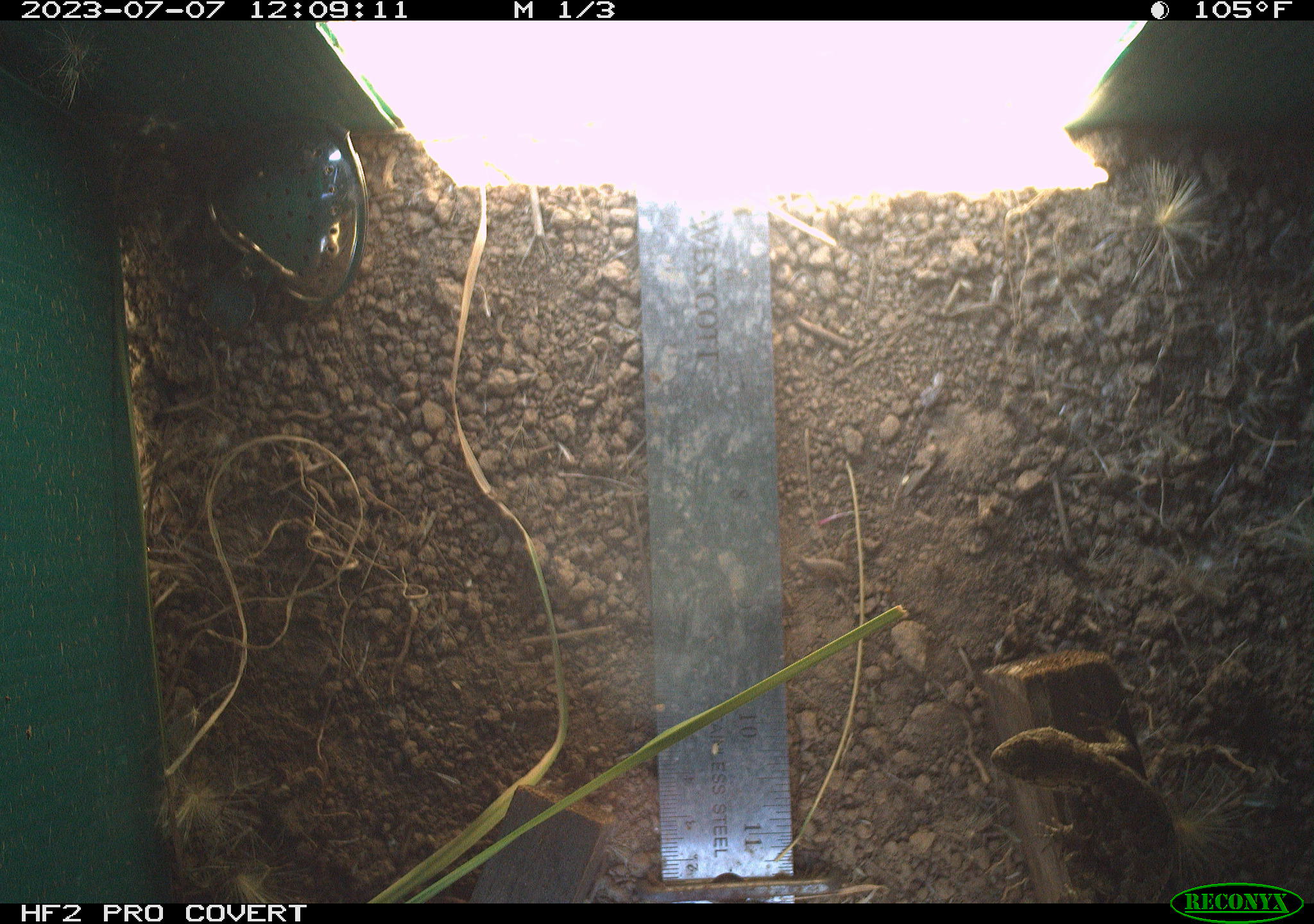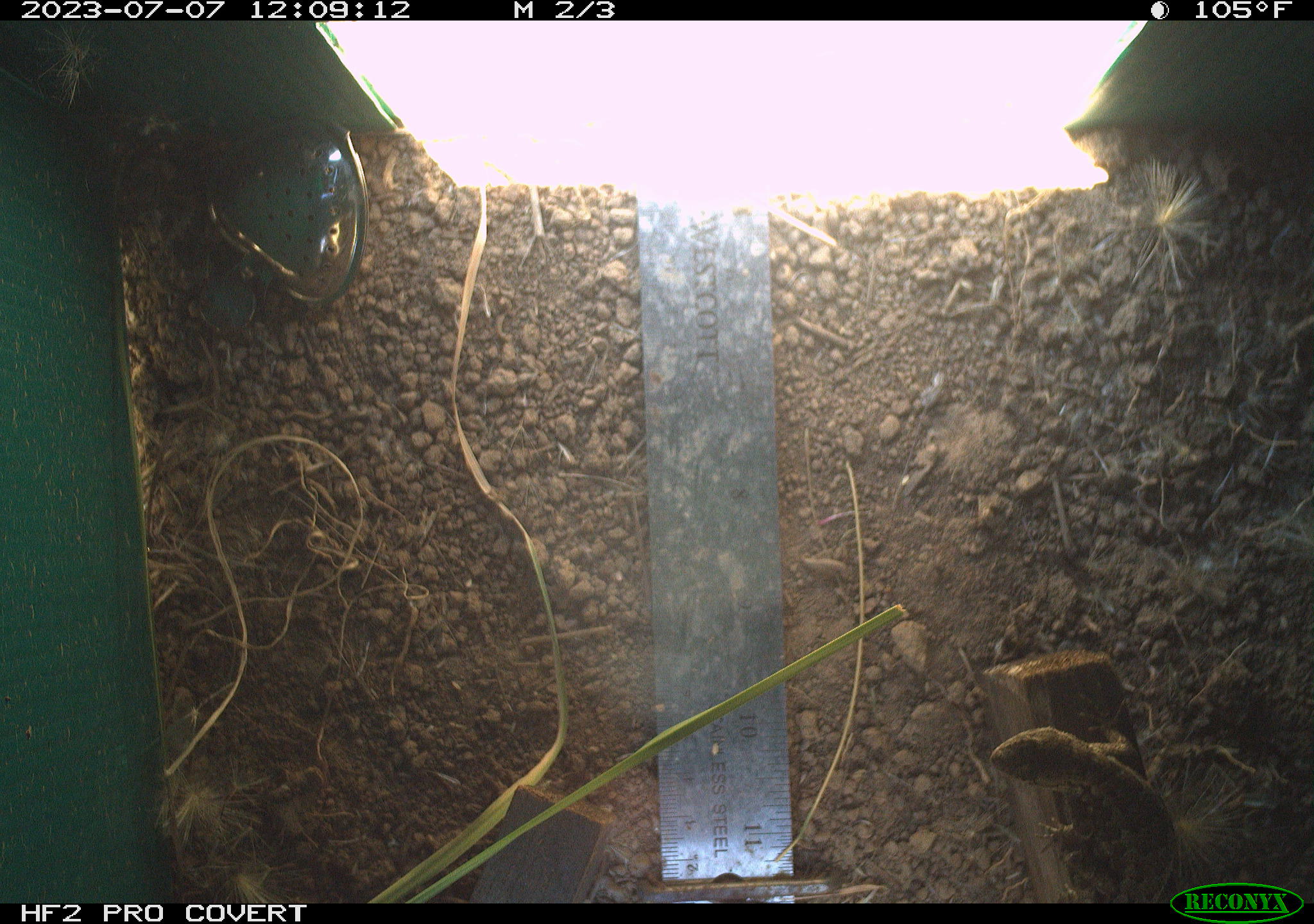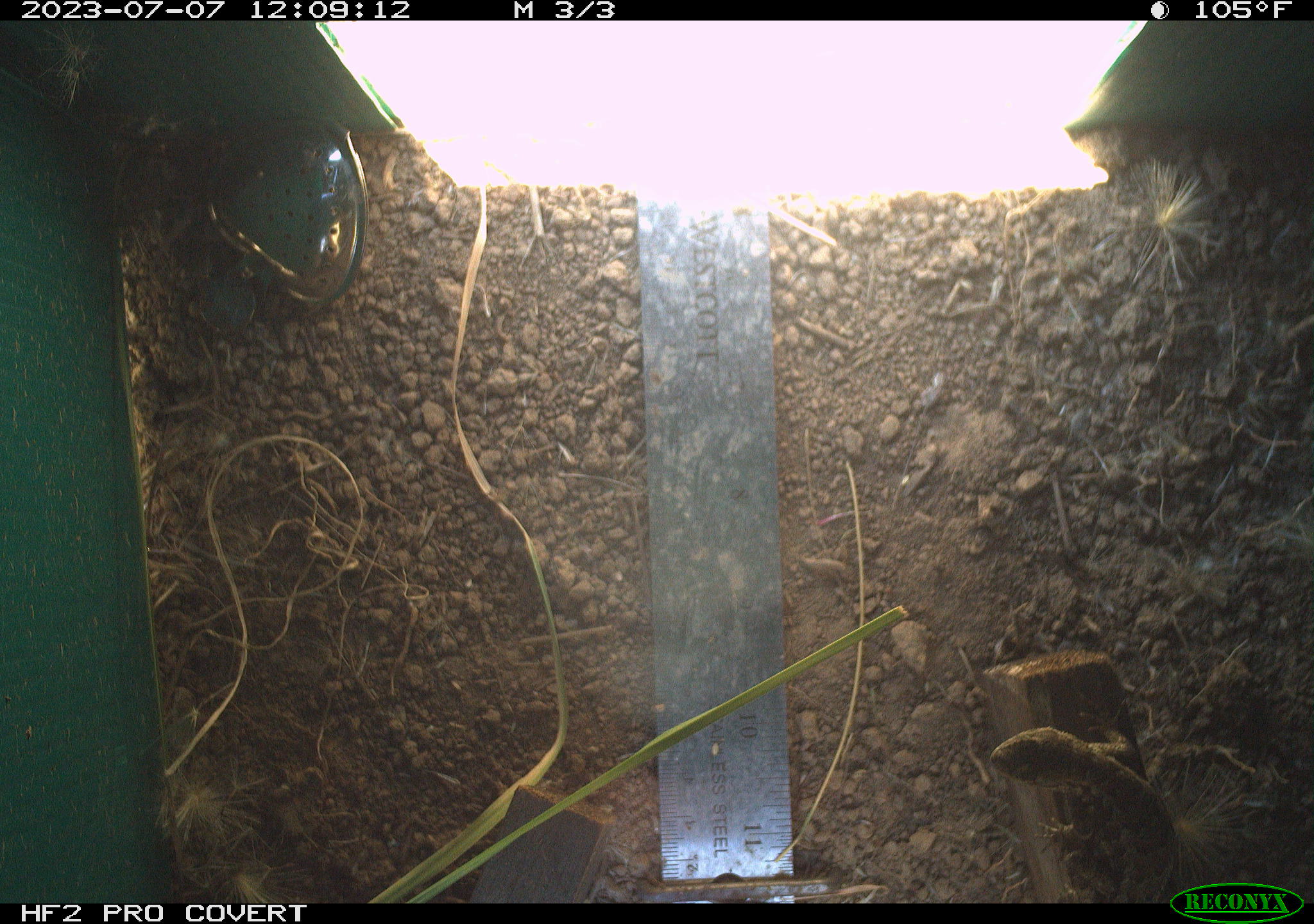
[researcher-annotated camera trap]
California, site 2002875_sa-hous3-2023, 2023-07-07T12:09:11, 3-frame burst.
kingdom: Animalia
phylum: Chordata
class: Reptilia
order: Squamata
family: Phrynosomatidae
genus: Sceloporus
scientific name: Sceloporus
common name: spiny lizards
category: sceloporus species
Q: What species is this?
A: Sceloporus species (spiny lizards) (Sceloporus).